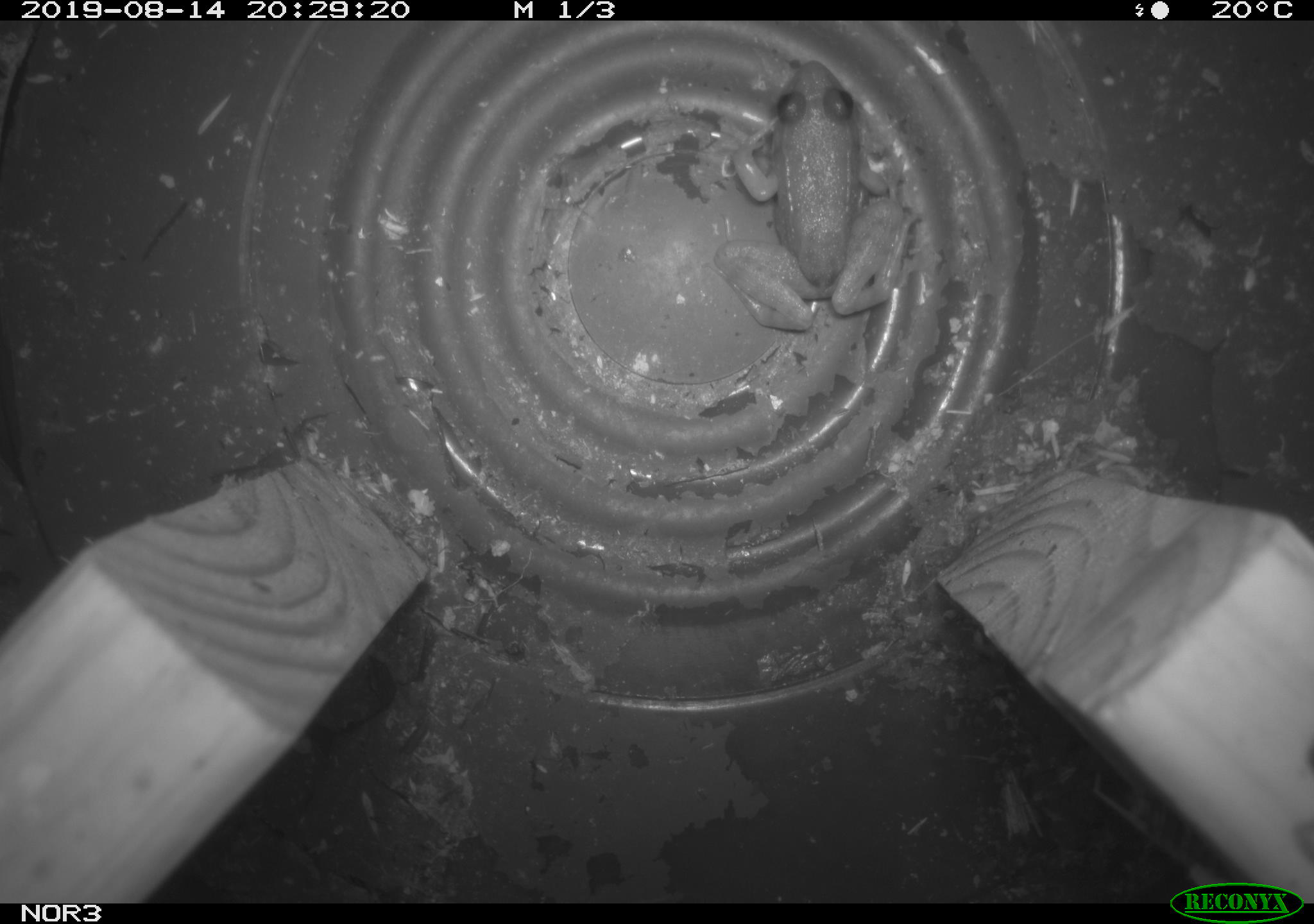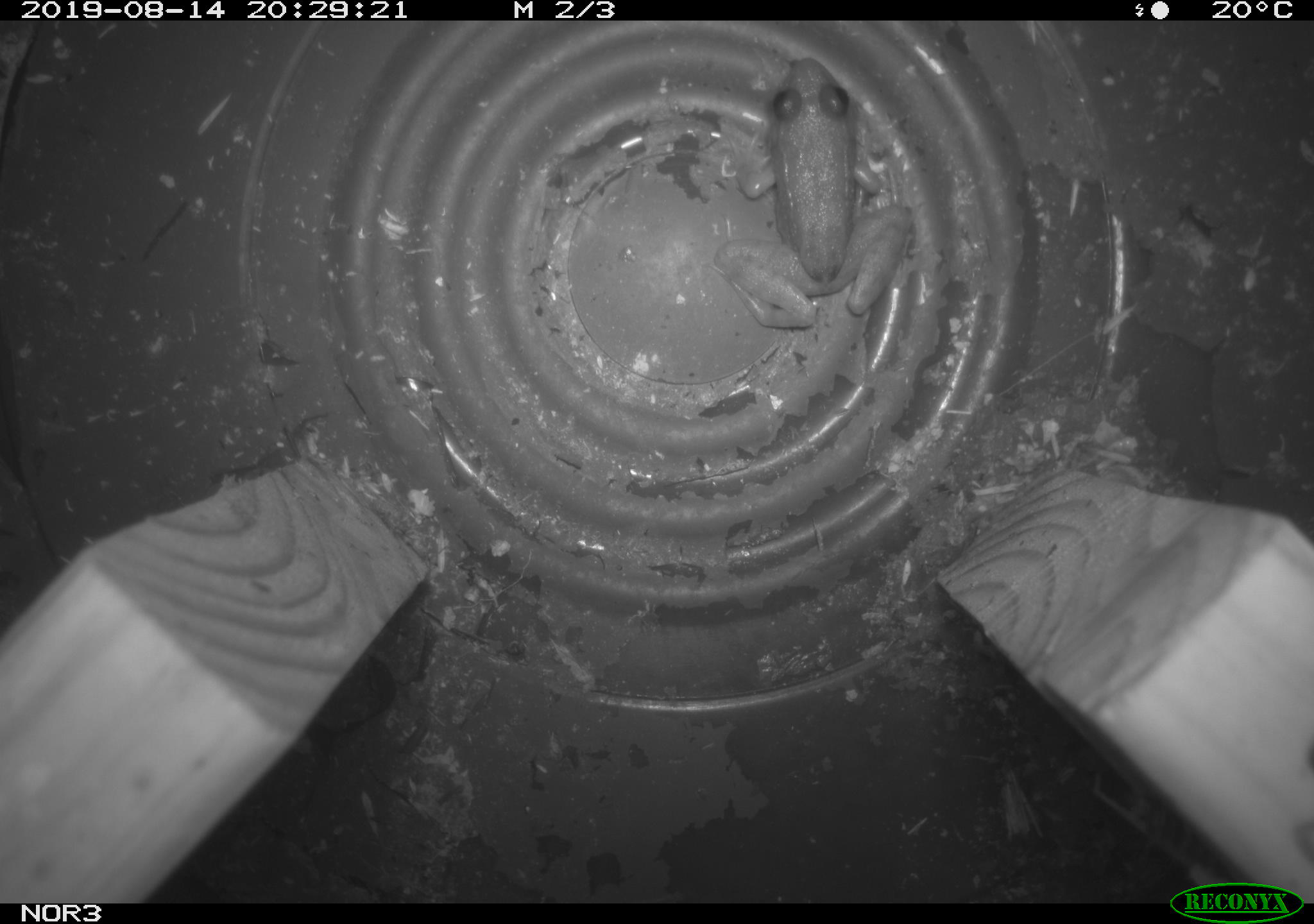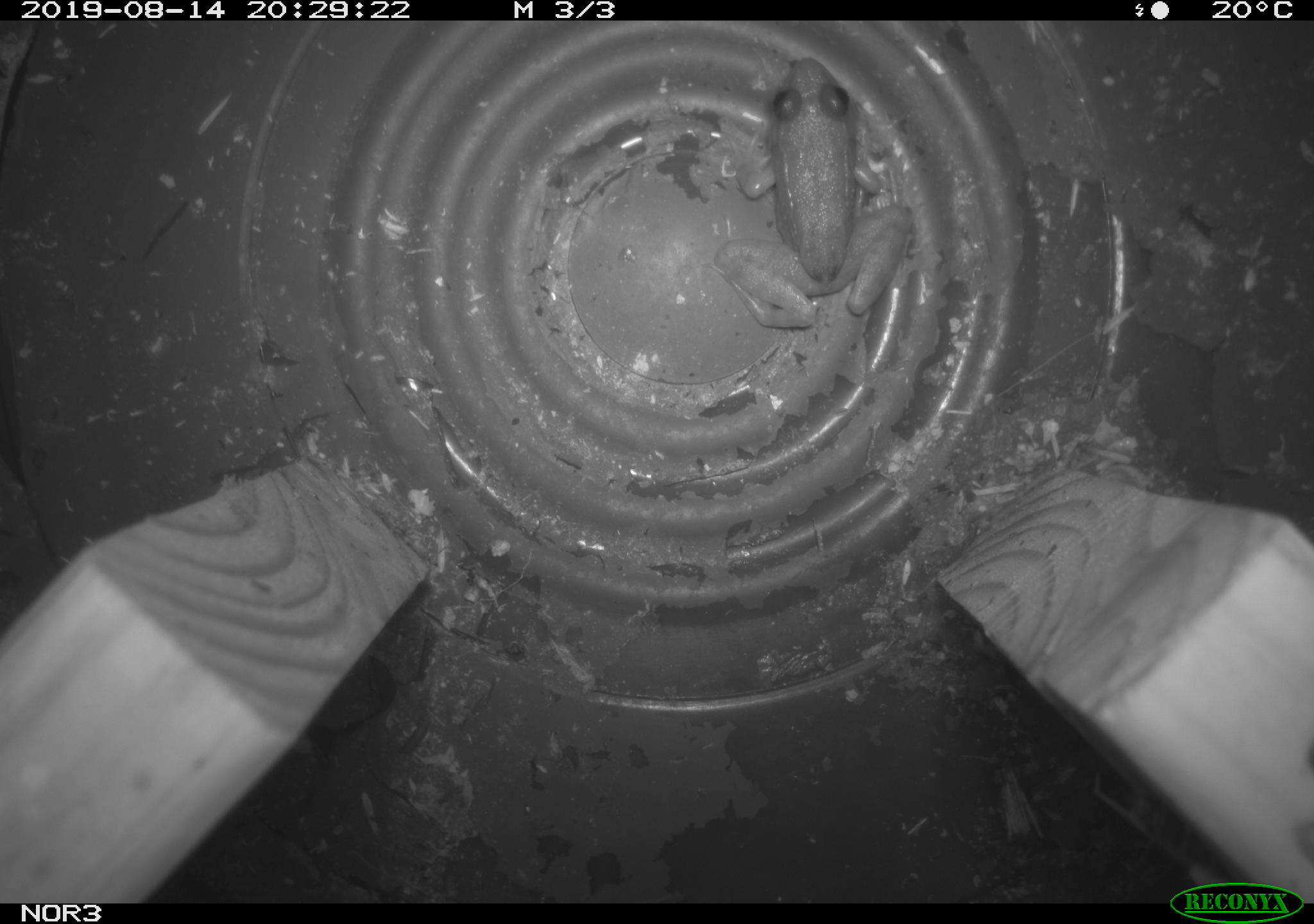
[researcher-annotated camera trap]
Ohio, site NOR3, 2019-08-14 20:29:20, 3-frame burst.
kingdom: Animalia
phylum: Chordata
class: Amphibia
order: Anura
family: Ranidae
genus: Lithobates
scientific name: Lithobates clamitans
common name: green frog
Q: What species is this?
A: Green frog (Lithobates clamitans).